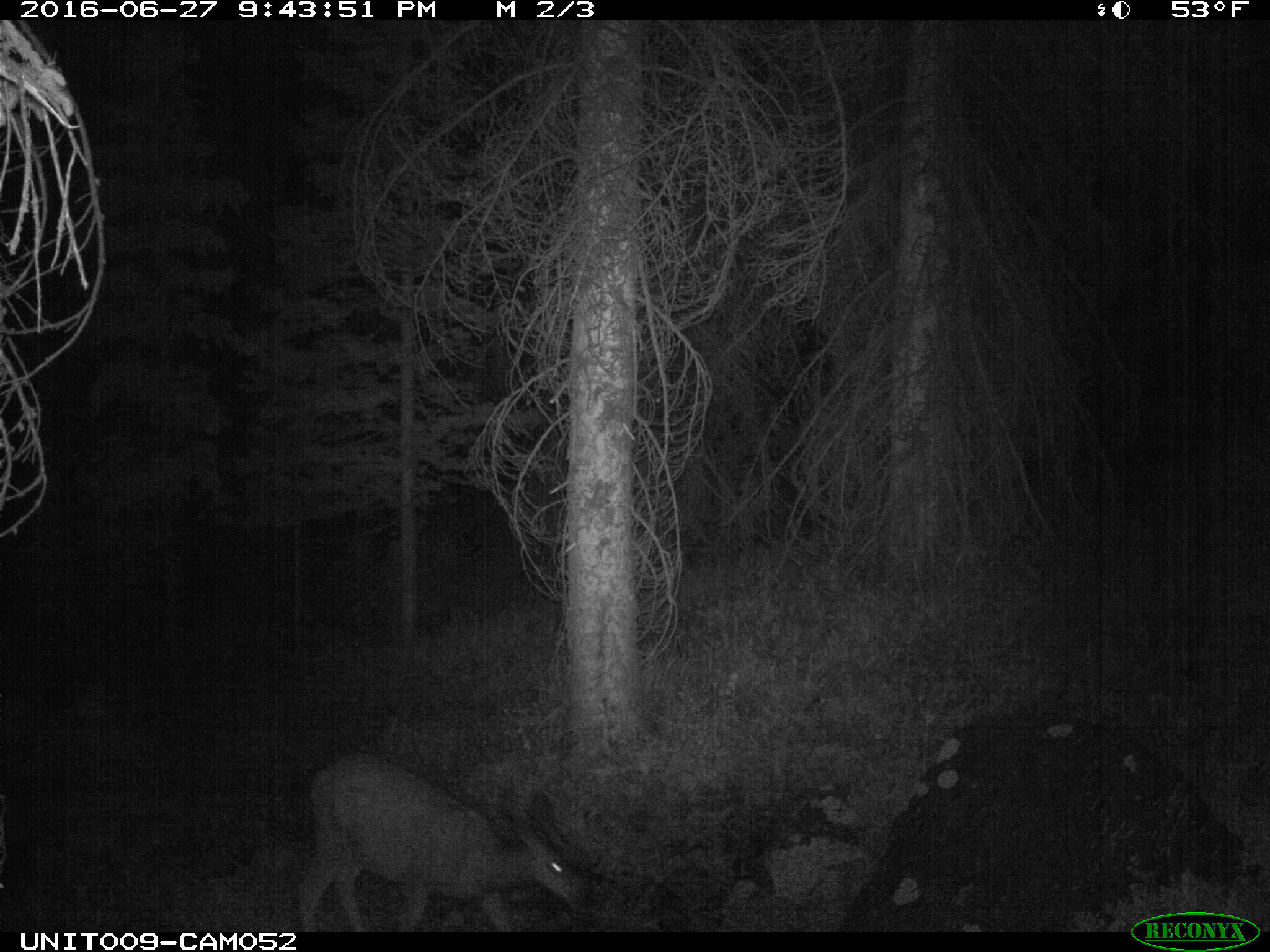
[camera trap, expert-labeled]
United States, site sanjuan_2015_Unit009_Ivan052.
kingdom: Animalia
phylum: Chordata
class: Mammalia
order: Artiodactyla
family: Cervidae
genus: Odocoileus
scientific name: Odocoileus hemionus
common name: mule deer